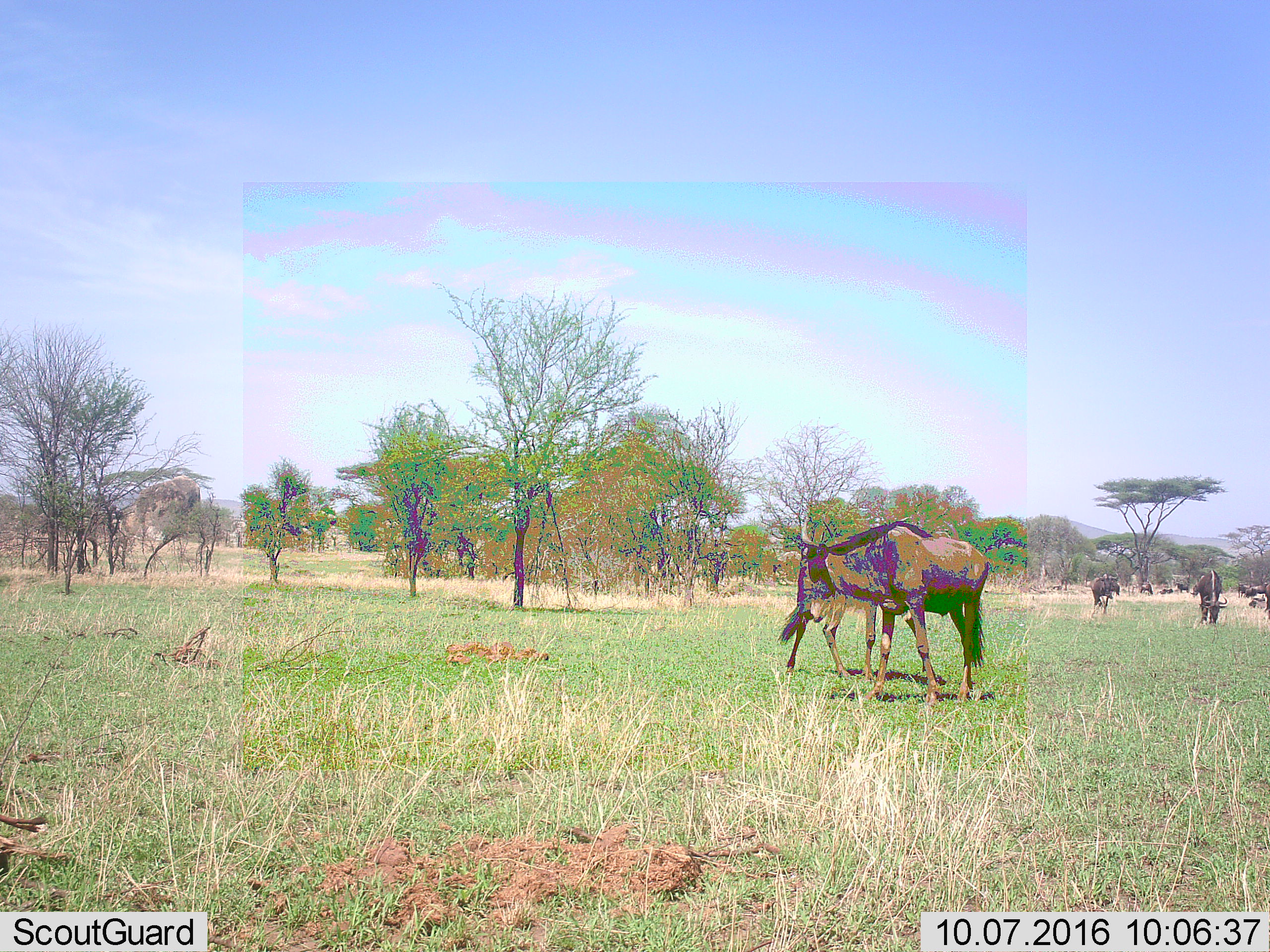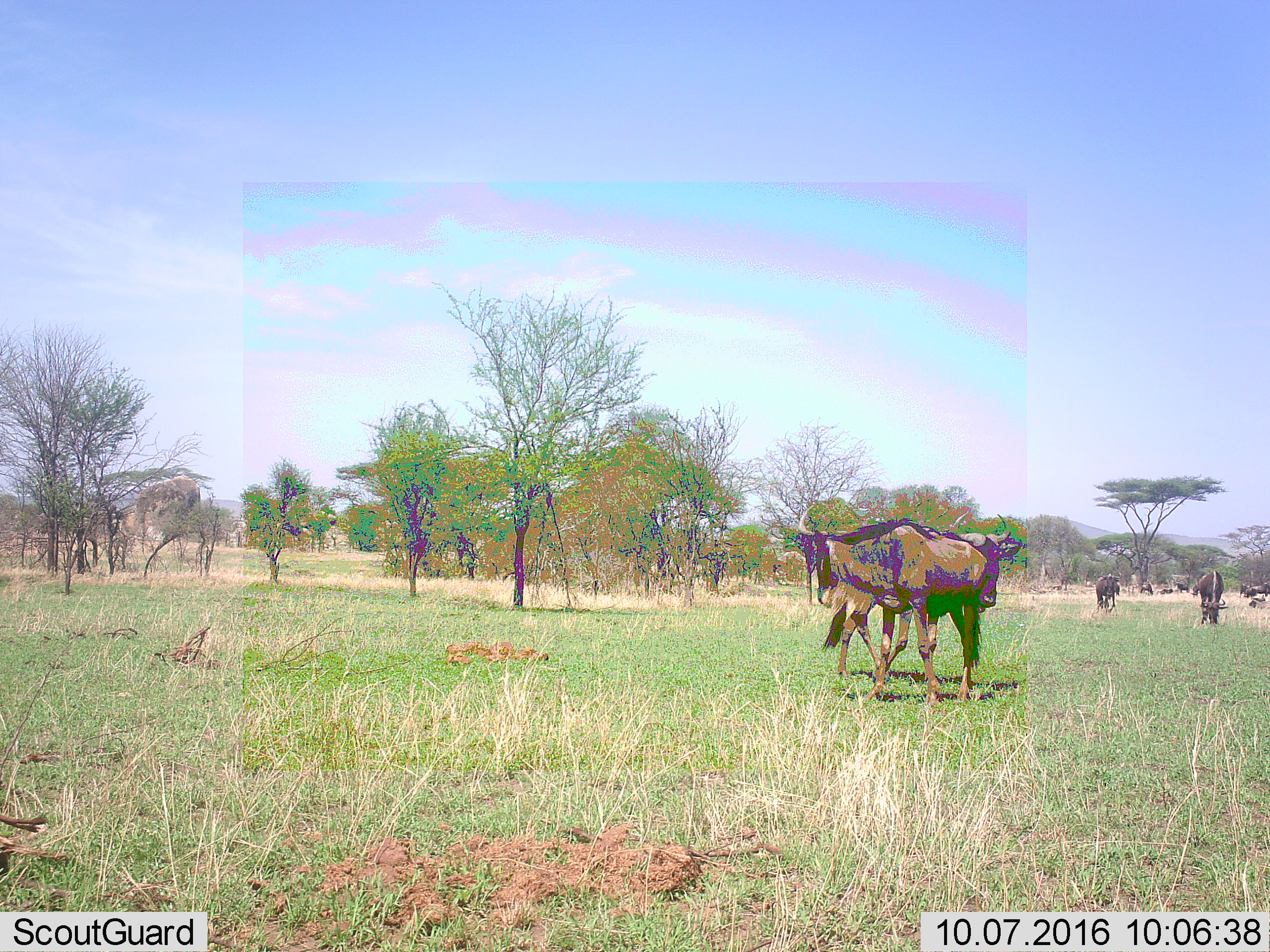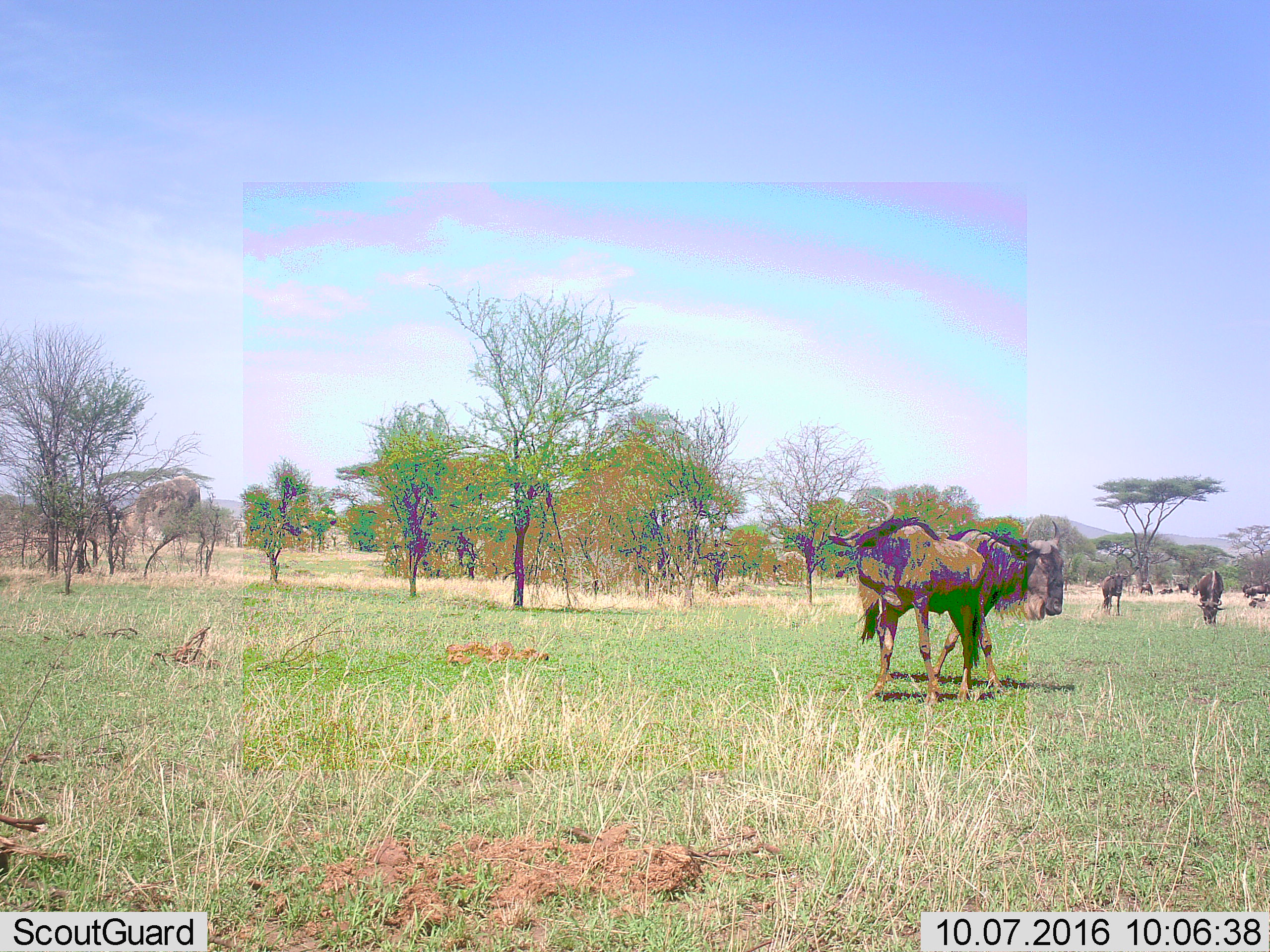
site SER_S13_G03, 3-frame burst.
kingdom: Animalia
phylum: Chordata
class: Mammalia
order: Artiodactyla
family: Bovidae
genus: Connochaetes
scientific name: Connochaetes taurinus taurinus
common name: blue wildebeest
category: wildebeestblue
Wildebeestblue (blue wildebeest) (Connochaetes taurinus taurinus), count 11-50. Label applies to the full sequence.